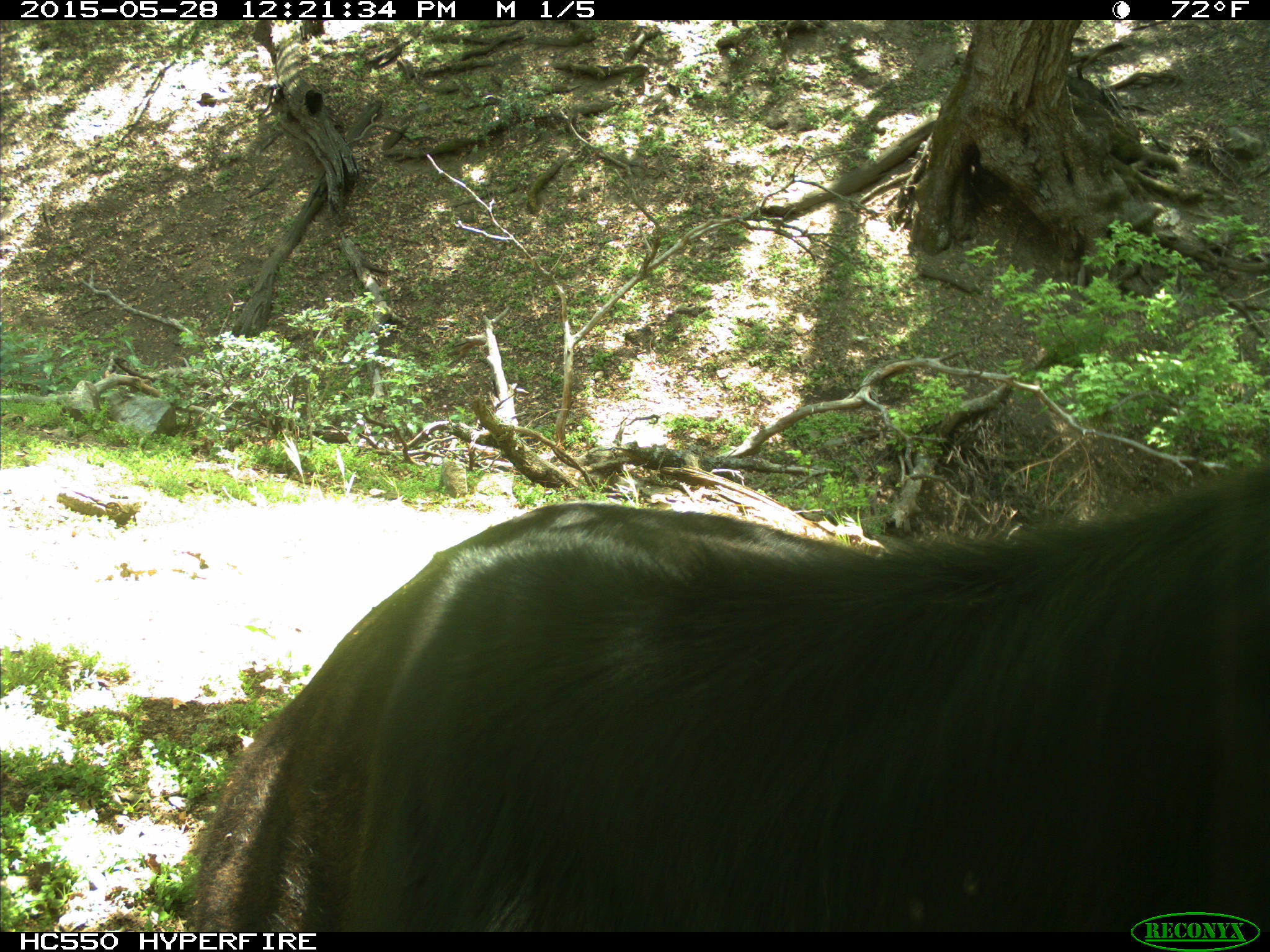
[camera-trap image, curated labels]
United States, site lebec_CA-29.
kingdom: Animalia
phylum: Chordata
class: Mammalia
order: Artiodactyla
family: Bovidae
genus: Bos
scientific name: Bos taurus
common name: domestic cow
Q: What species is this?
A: Bos taurus (domestic cow).